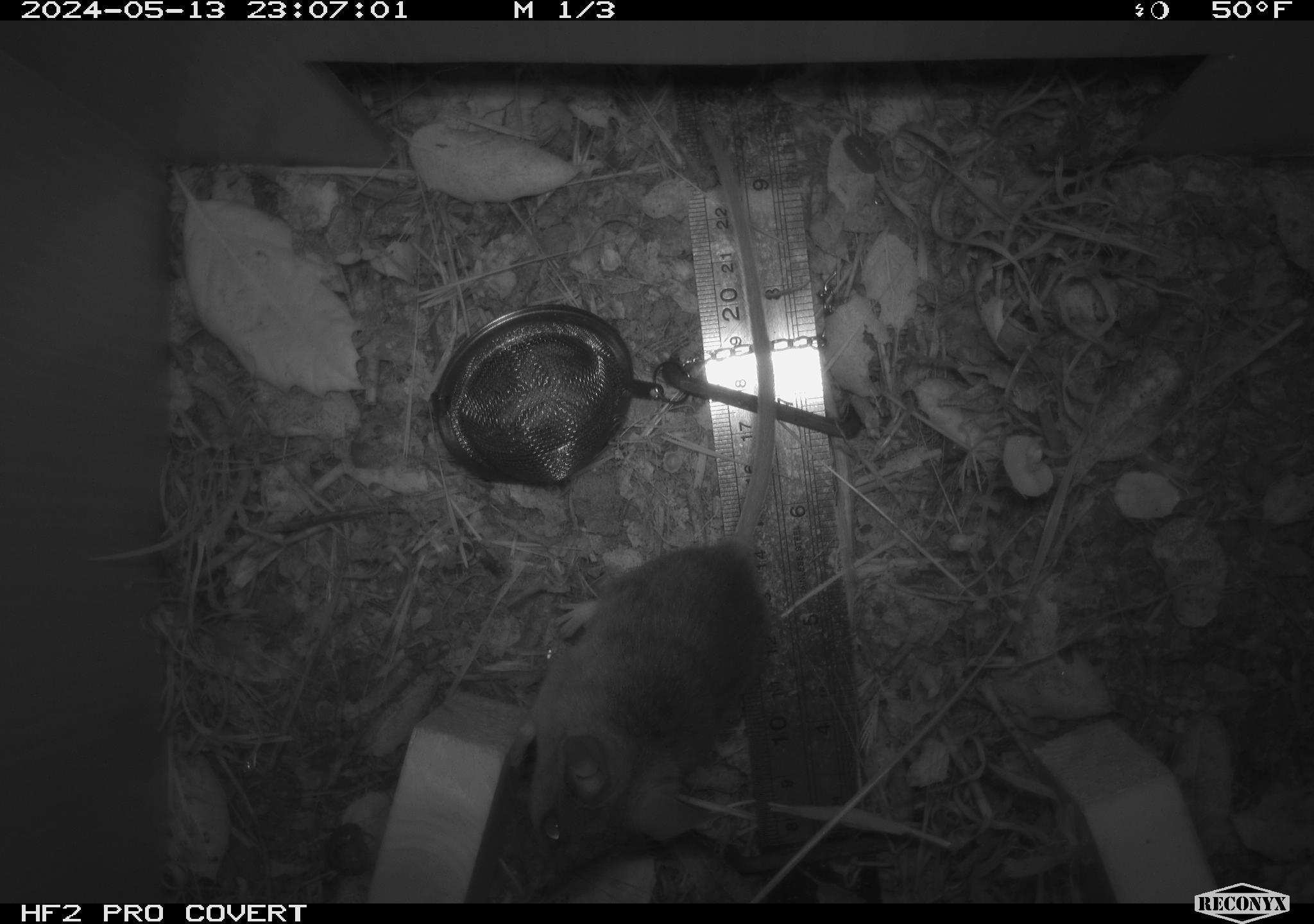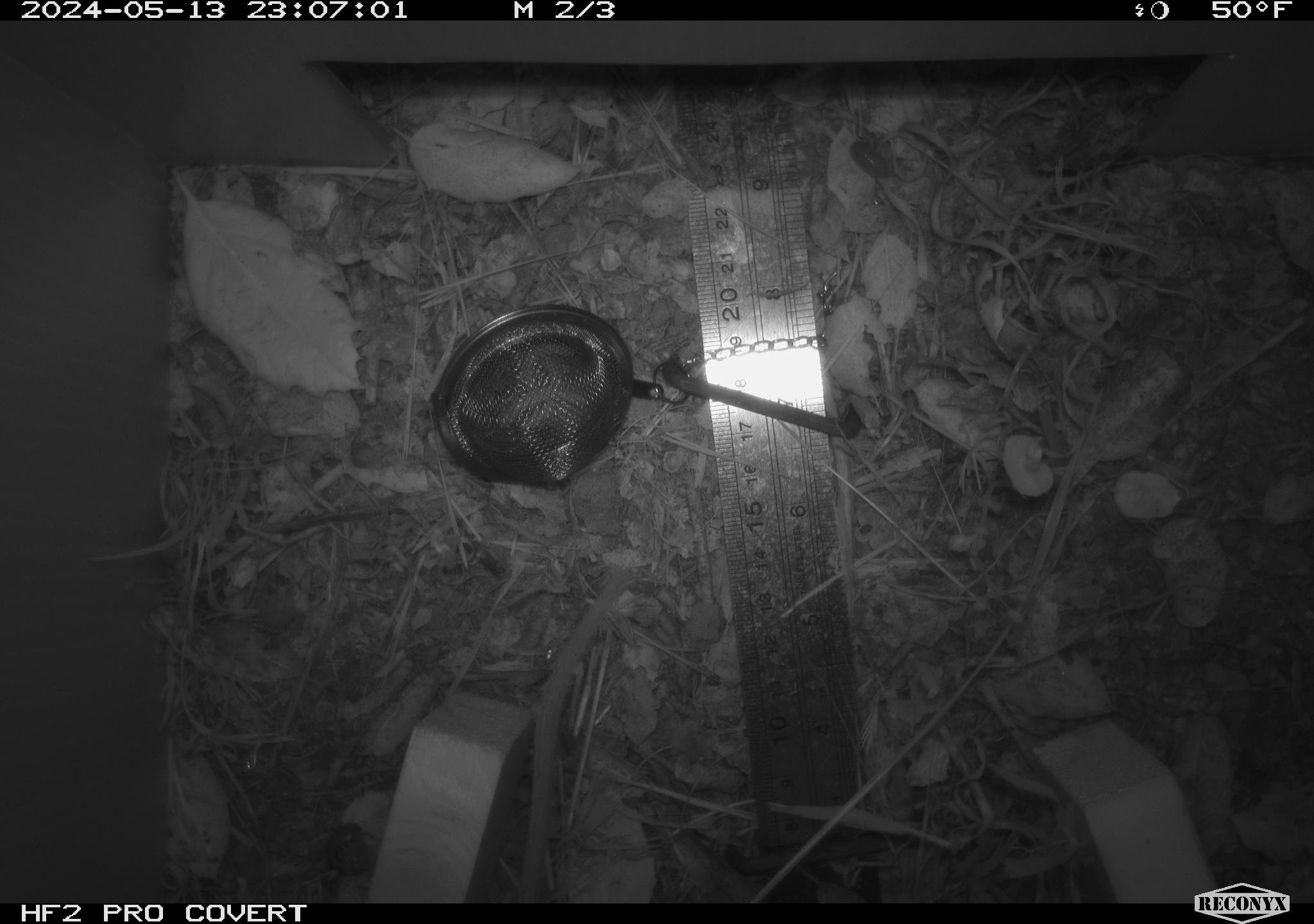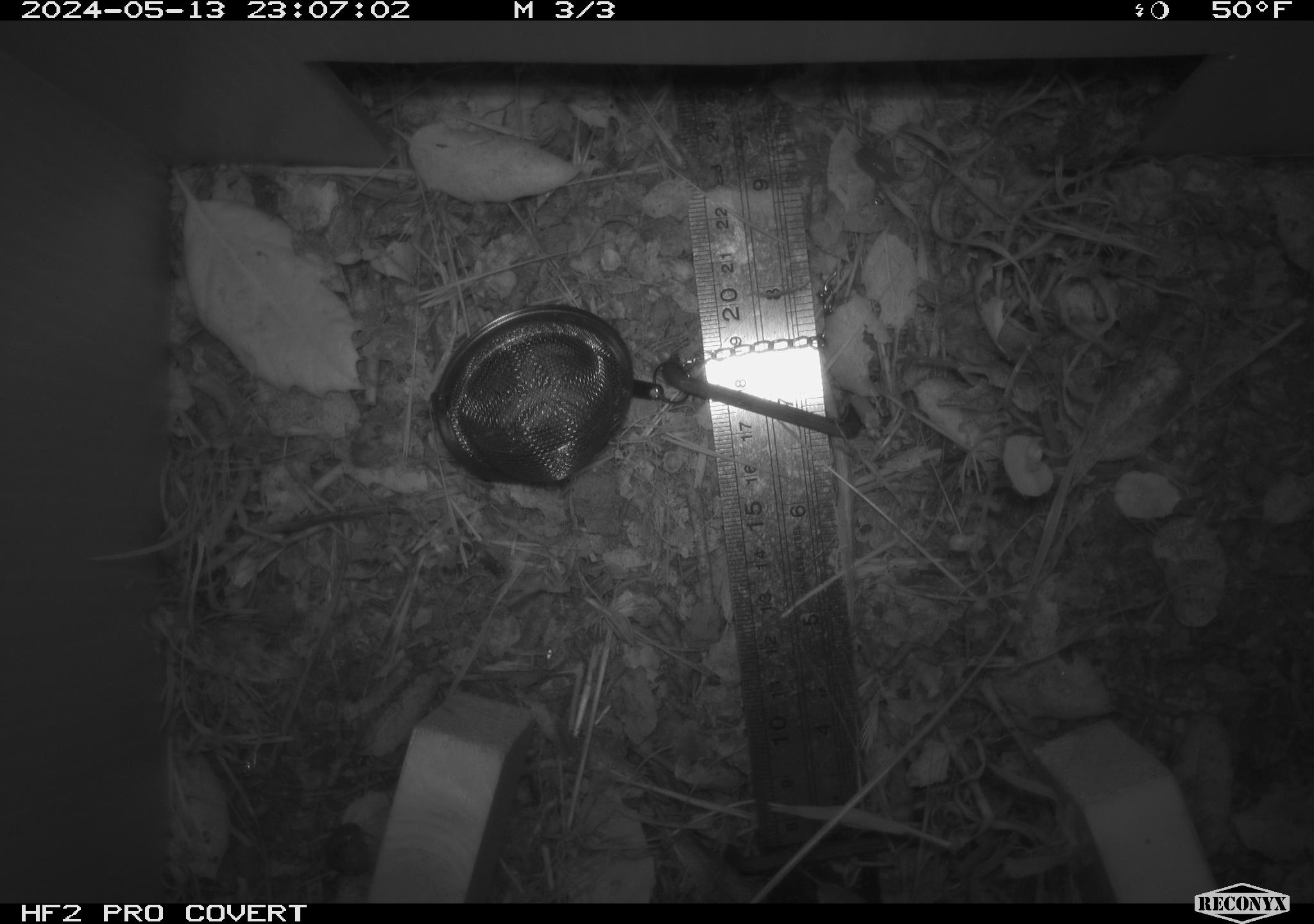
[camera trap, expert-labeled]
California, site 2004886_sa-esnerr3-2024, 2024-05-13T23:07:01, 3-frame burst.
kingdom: Animalia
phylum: Chordata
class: Mammalia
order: Rodentia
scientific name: Rodentia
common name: rodent